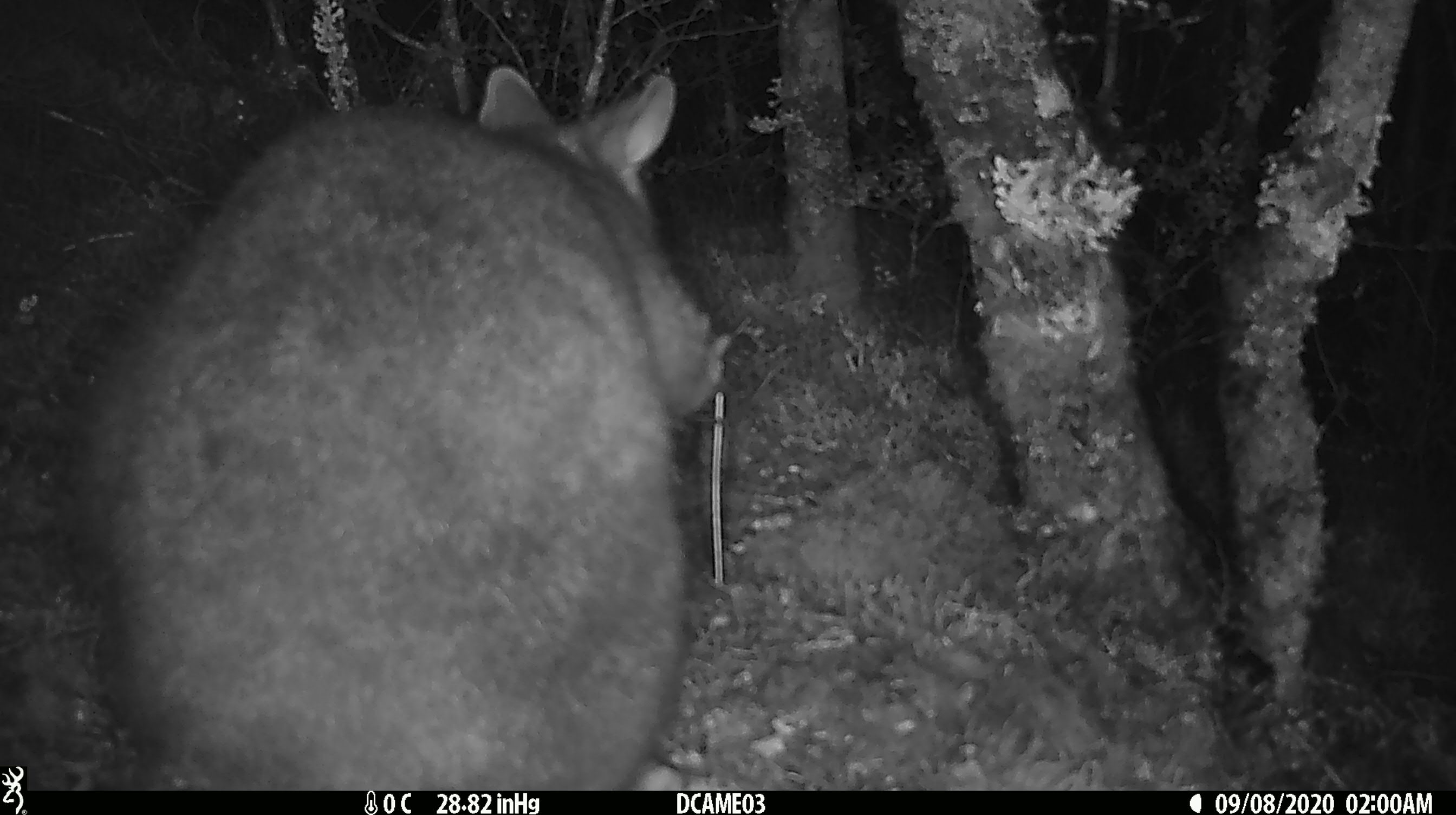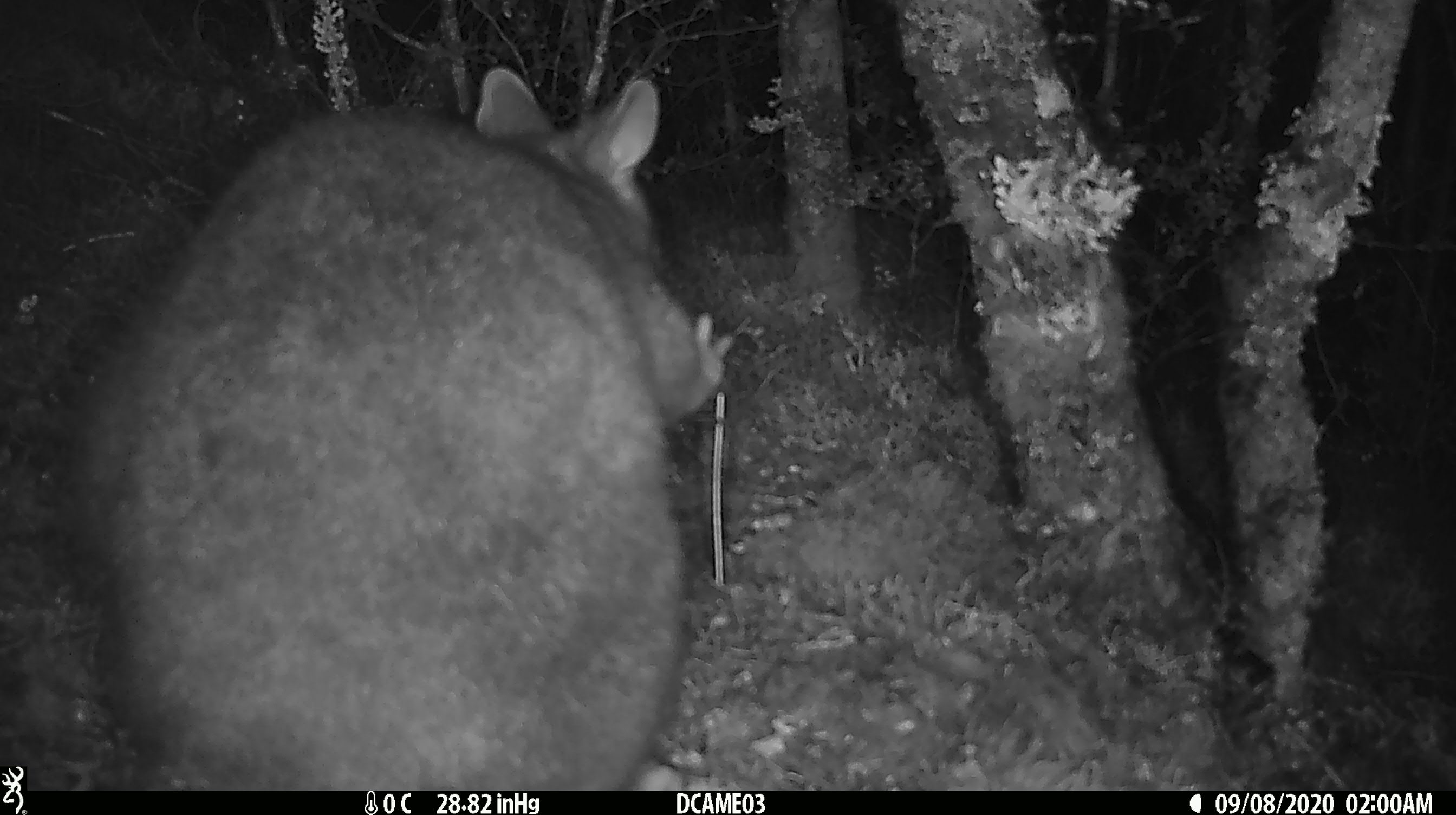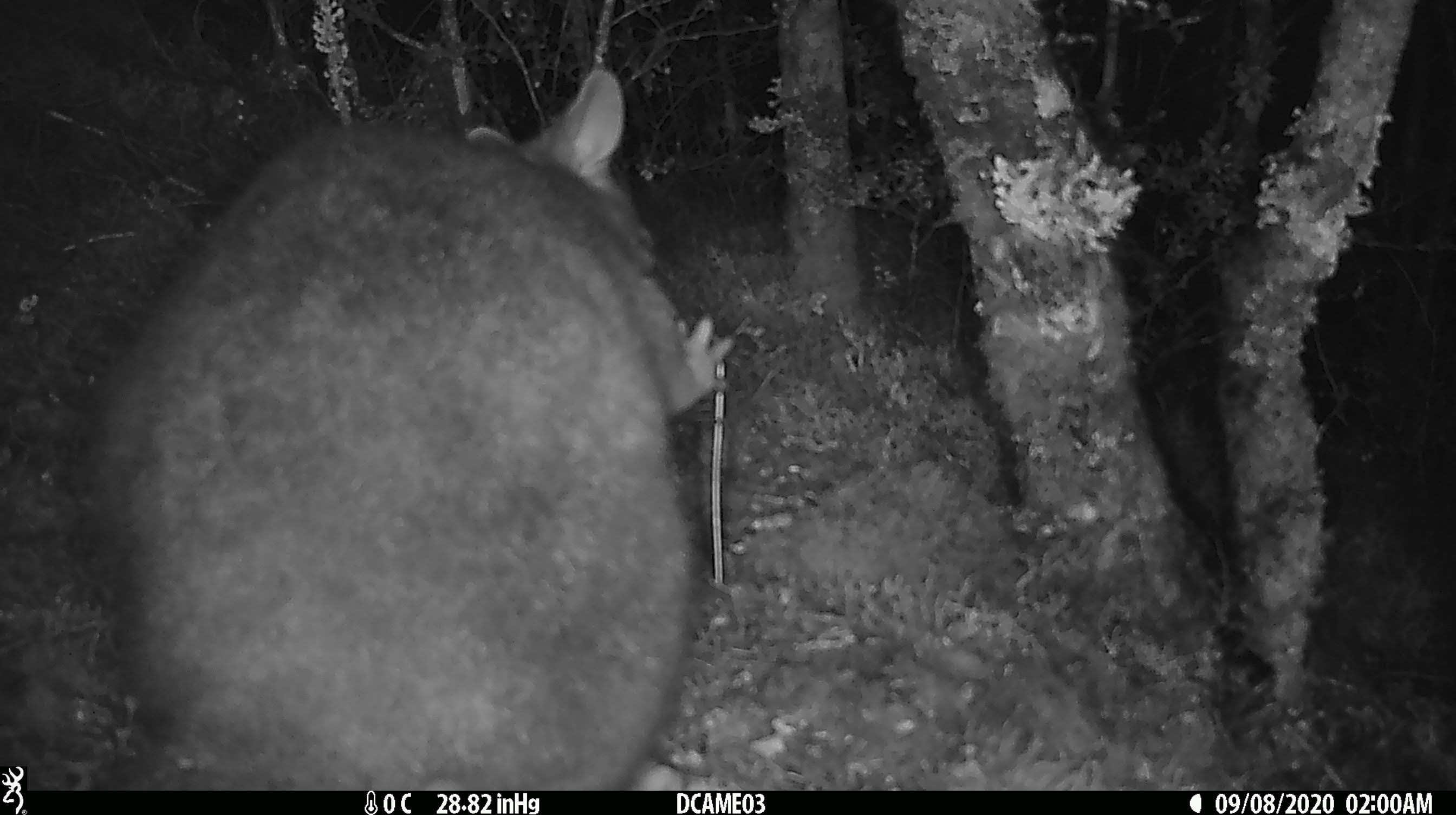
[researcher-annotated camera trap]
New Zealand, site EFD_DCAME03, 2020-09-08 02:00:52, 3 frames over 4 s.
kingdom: Animalia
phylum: Chordata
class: Mammalia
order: Diprotodontia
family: Phalangeridae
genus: Trichosurus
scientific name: Trichosurus vulpecula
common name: common brushtail possum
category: possum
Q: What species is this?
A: Possum (common brushtail possum) (Trichosurus vulpecula).